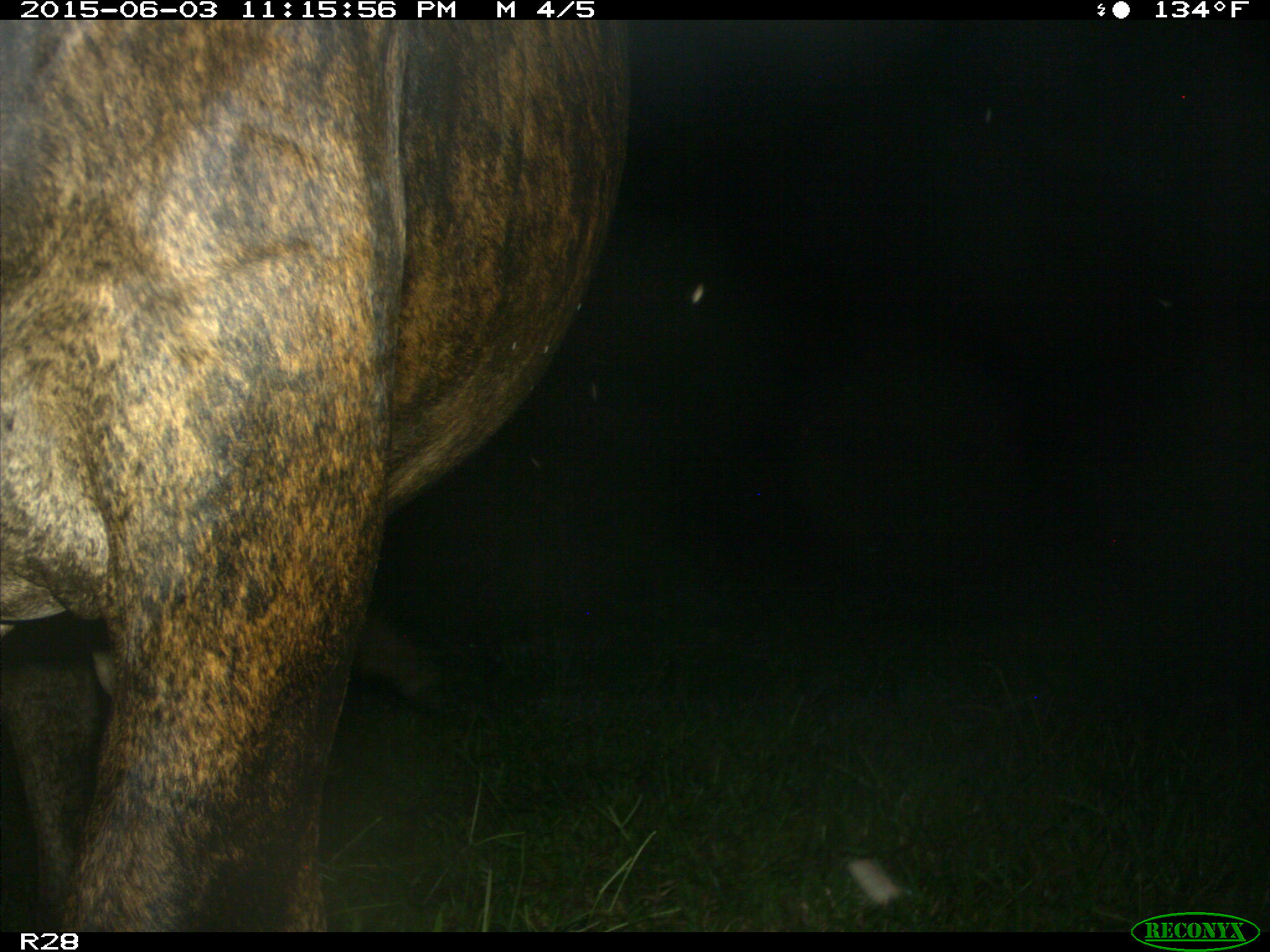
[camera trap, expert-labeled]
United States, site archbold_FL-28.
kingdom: Animalia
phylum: Chordata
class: Mammalia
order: Artiodactyla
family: Bovidae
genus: Bos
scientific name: Bos taurus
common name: domestic cow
Bos taurus (domestic cow).